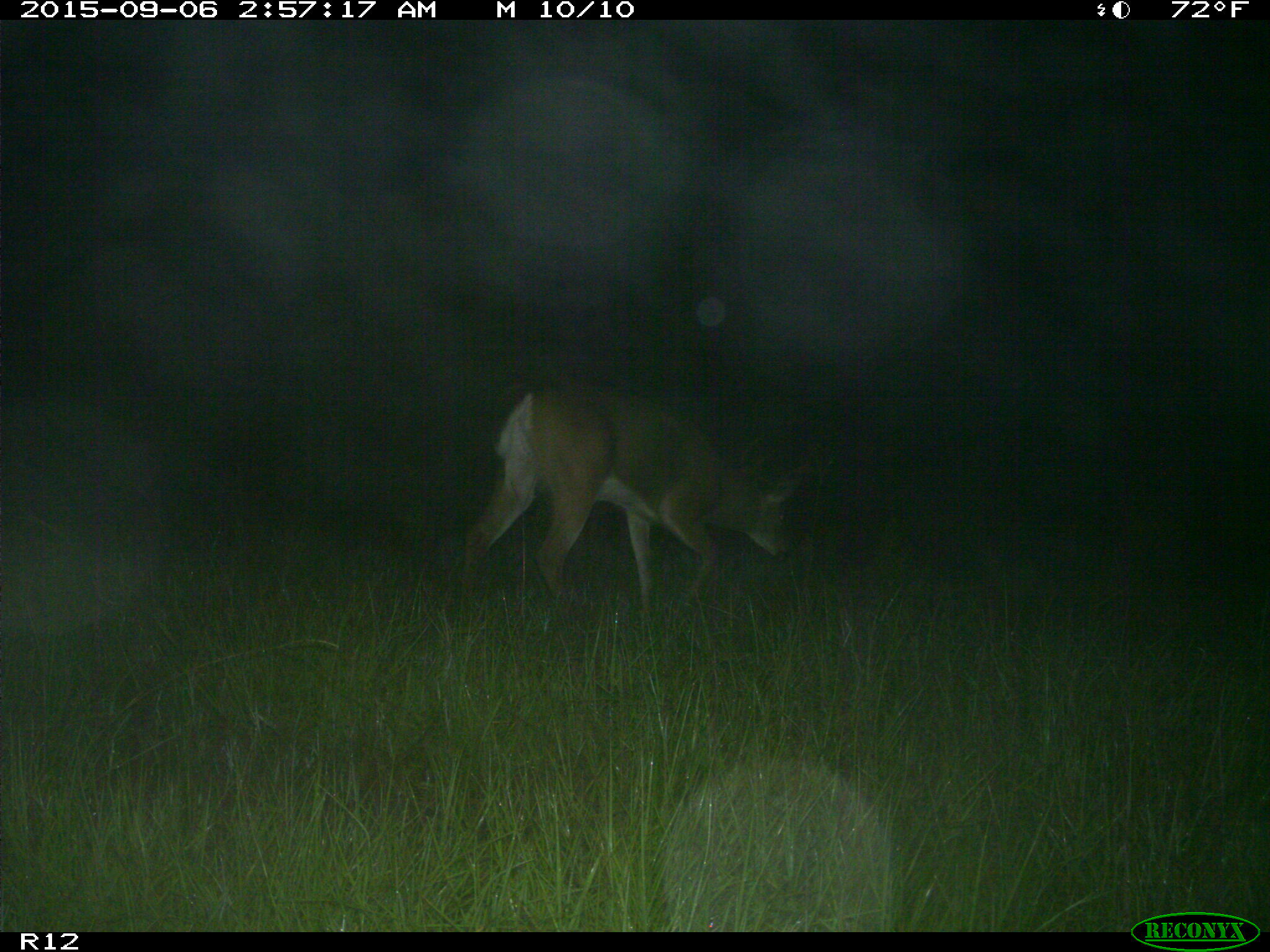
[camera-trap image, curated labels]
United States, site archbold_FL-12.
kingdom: Animalia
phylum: Chordata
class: Mammalia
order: Artiodactyla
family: Cervidae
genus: Odocoileus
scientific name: Odocoileus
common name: deer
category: unidentified deer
Unidentified deer (deer) (Odocoileus).